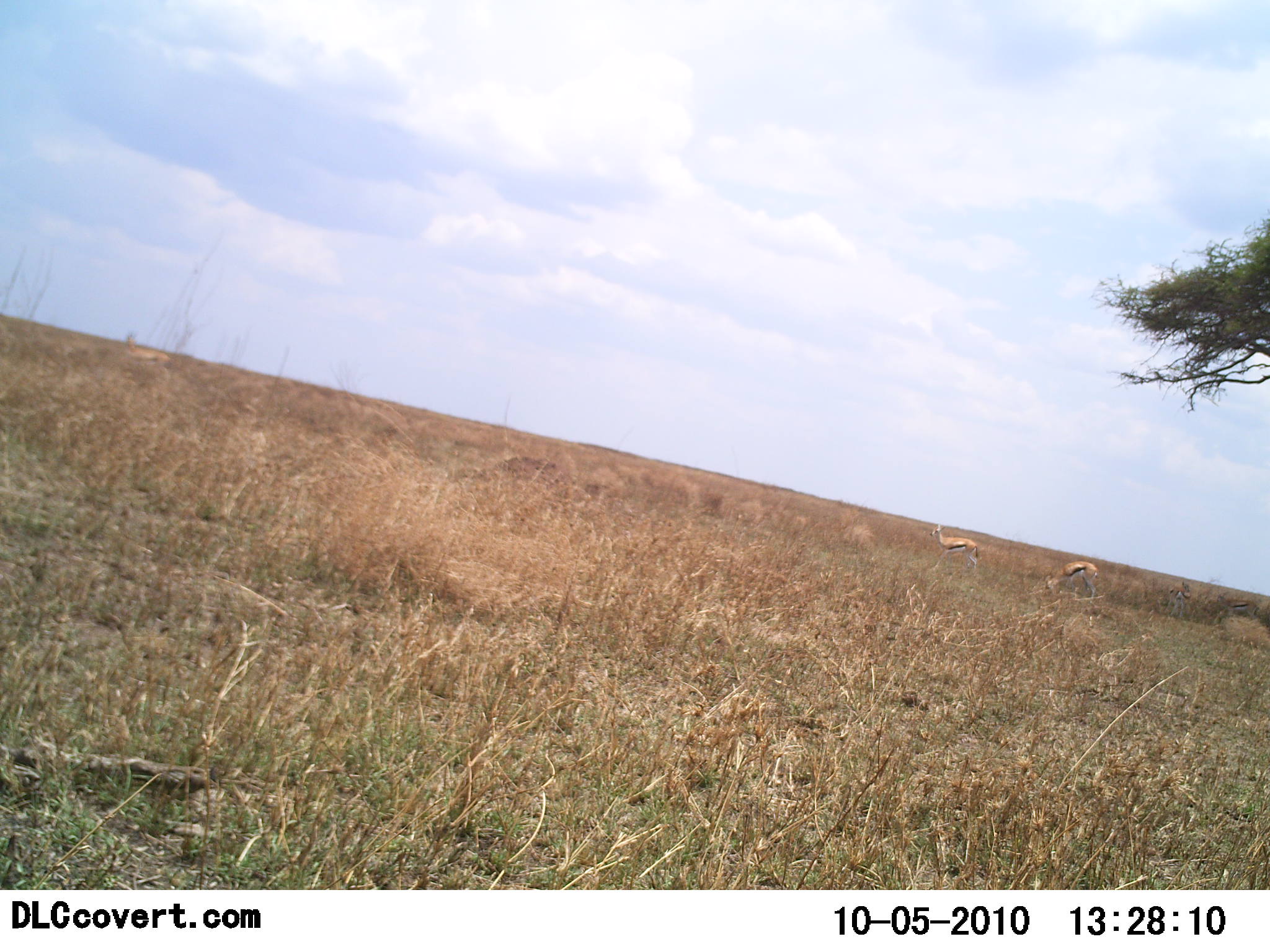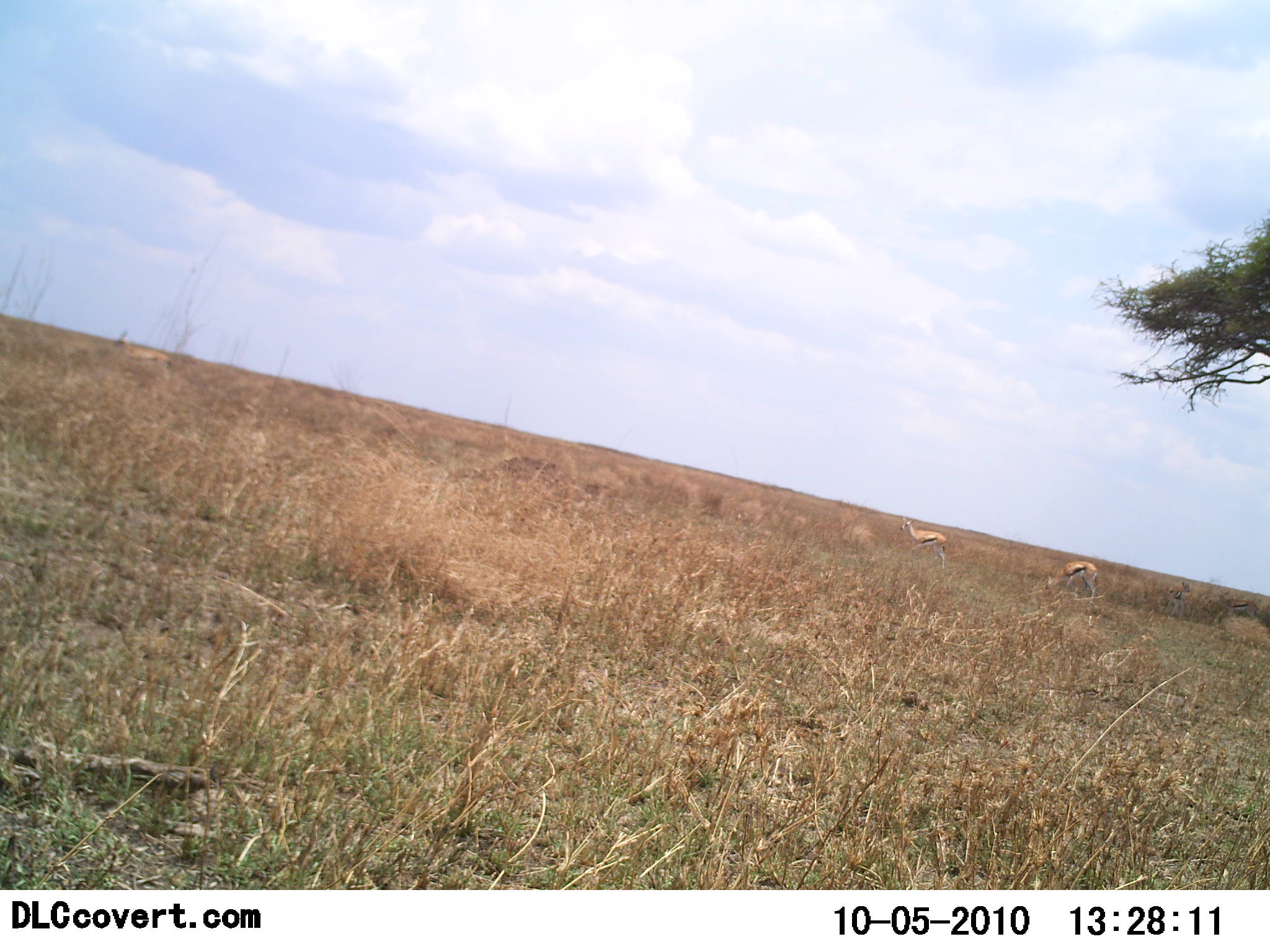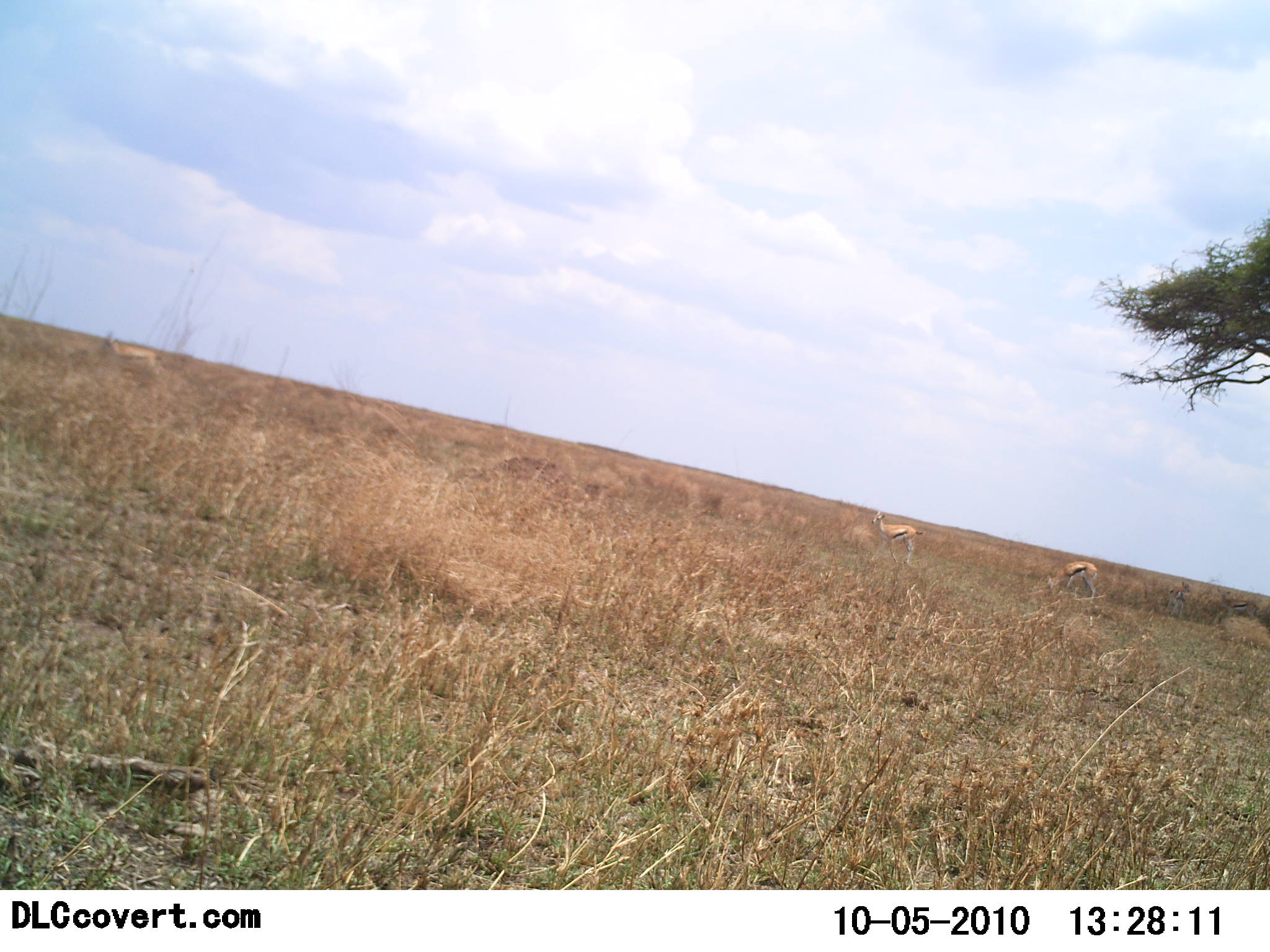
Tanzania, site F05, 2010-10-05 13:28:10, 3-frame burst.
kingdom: Animalia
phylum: Chordata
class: Mammalia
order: Artiodactyla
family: Bovidae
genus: Eudorcas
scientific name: Eudorcas thomsonii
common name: thomson's gazelle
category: gazellethomsons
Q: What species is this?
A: Gazellethomsons (thomson's gazelle) (Eudorcas thomsonii).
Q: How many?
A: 3.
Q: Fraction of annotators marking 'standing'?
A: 44%.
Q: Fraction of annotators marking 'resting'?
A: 0%.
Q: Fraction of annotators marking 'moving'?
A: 69%.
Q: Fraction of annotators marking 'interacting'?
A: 0%.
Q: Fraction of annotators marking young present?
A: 0%.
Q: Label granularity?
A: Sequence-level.